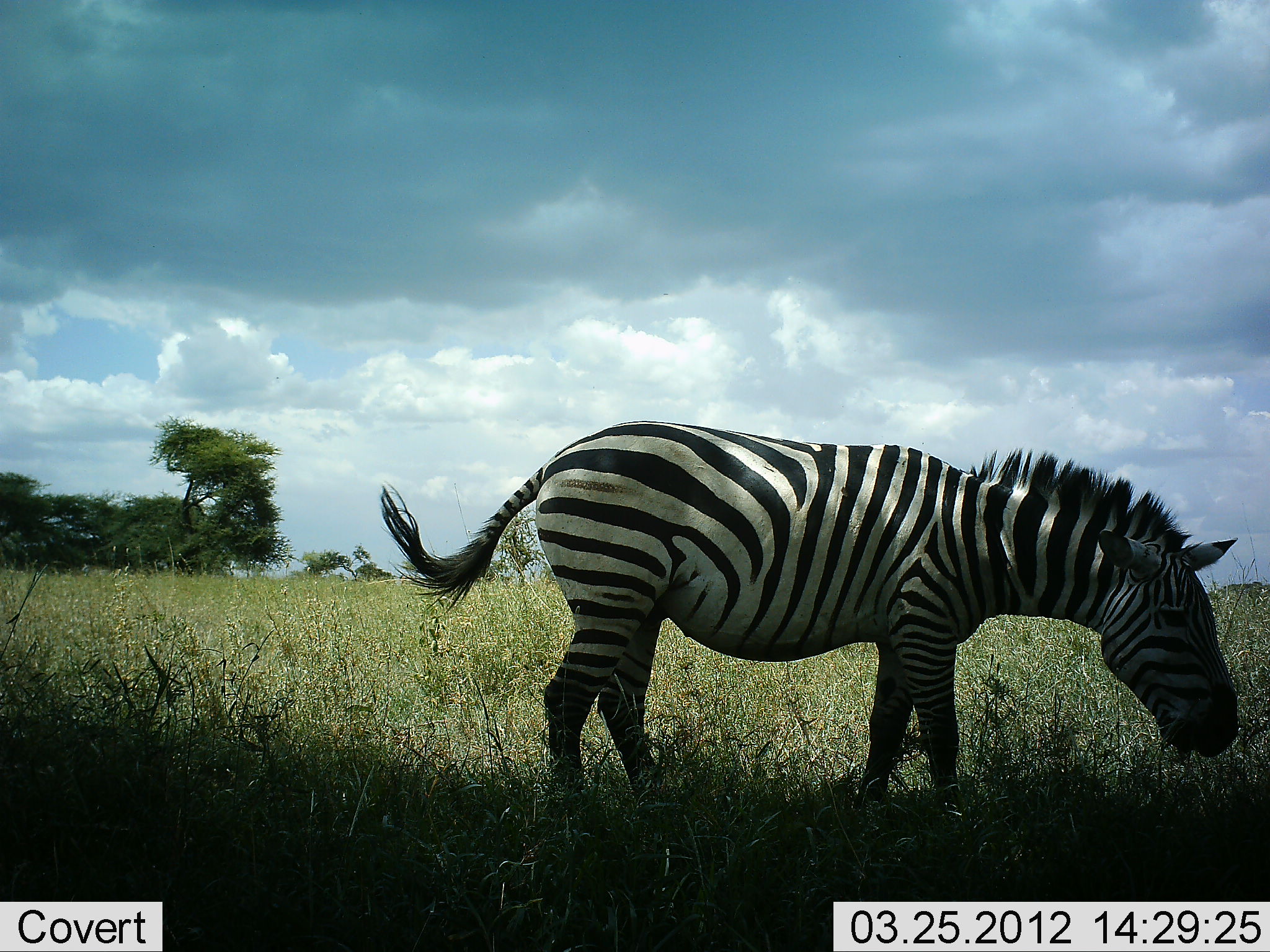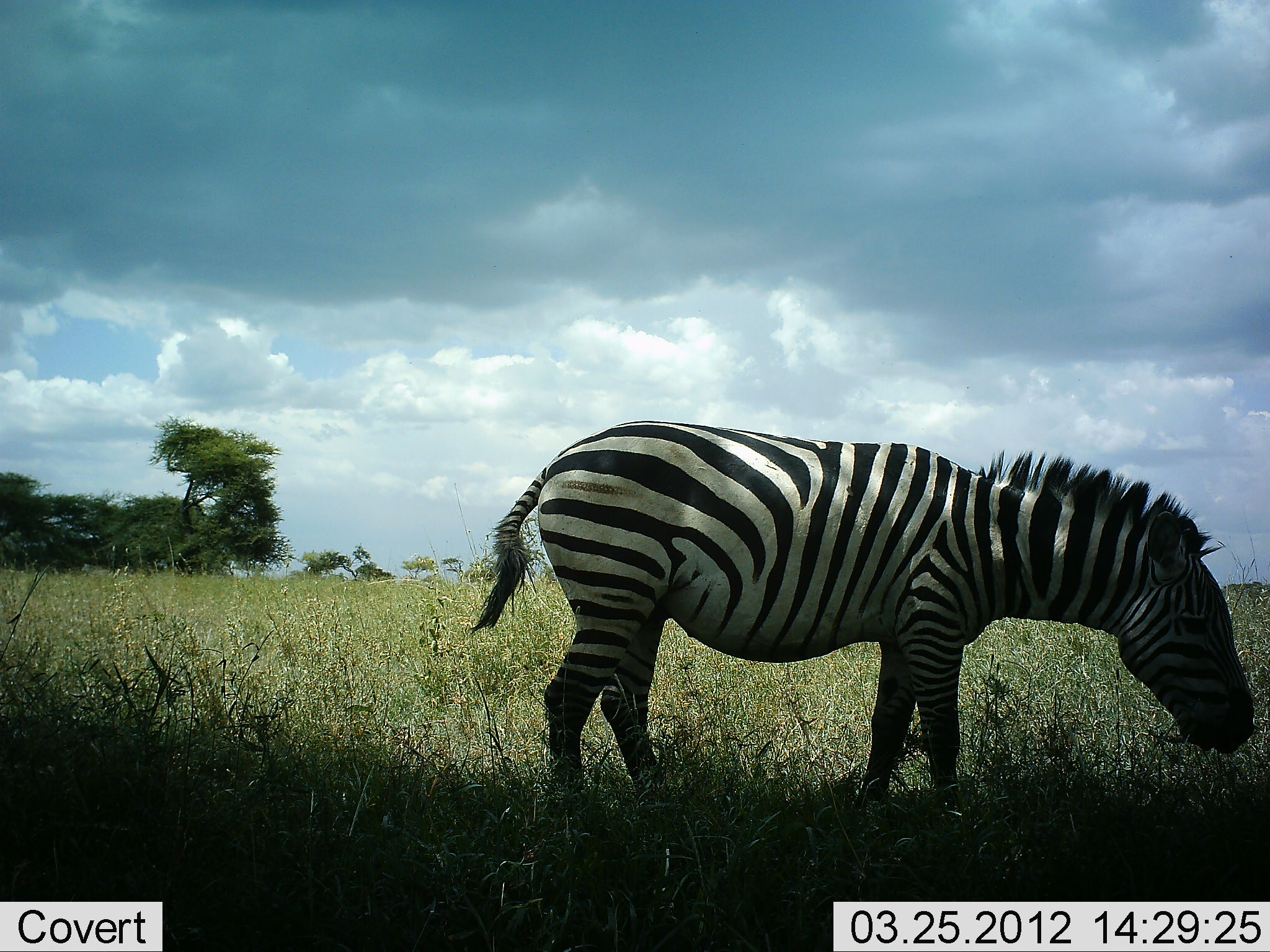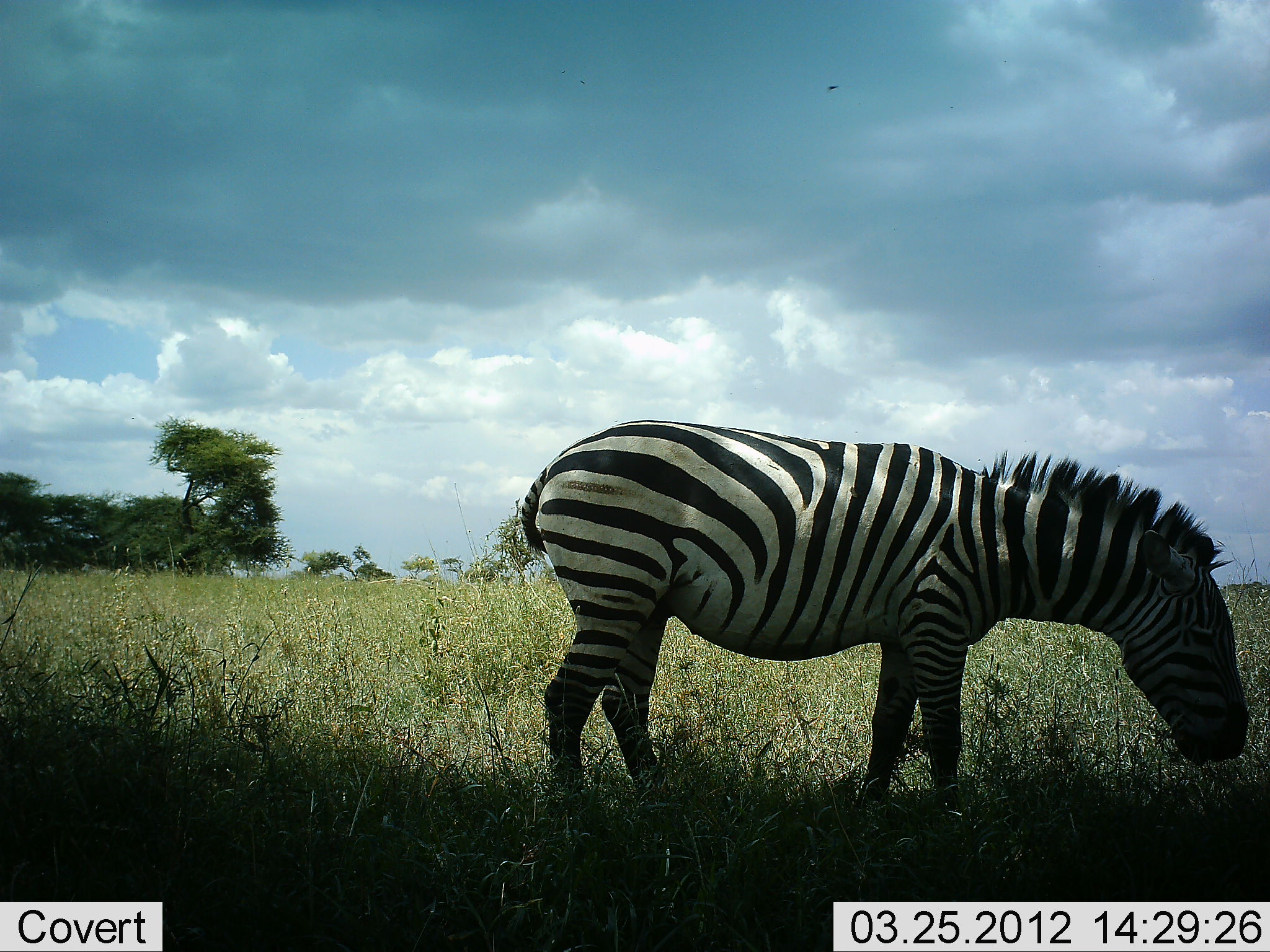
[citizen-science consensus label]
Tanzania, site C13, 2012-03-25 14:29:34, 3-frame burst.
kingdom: Animalia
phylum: Chordata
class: Mammalia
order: Perissodactyla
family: Equidae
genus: Equus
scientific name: Equus quagga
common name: plains zebra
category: zebra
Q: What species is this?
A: Zebra (plains zebra) (Equus quagga).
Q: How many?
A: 1.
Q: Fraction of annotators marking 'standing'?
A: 31%.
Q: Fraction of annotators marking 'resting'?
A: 0%.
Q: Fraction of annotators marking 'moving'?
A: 0%.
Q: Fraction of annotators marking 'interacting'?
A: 0%.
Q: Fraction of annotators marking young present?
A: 0%.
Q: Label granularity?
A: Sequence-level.